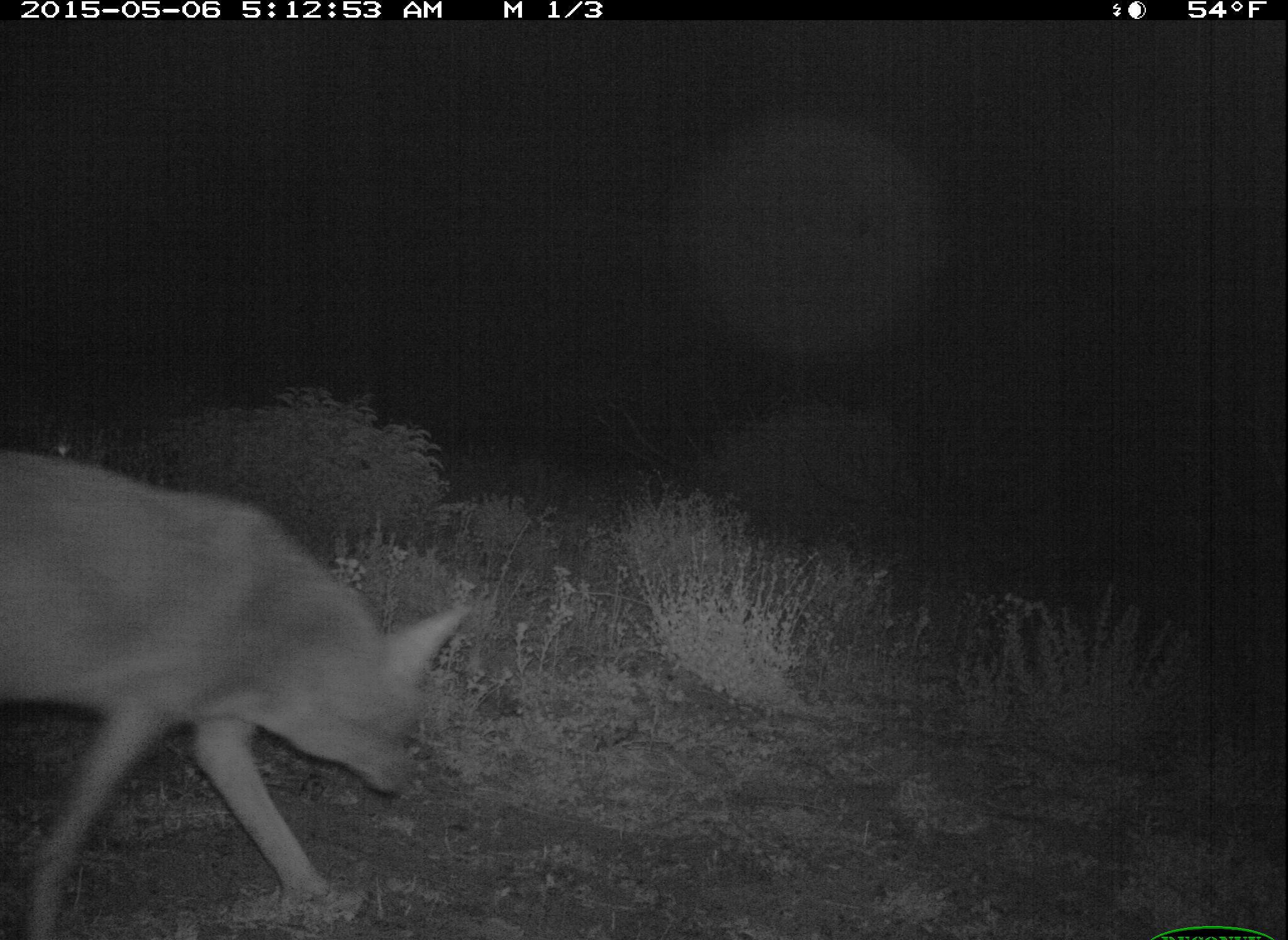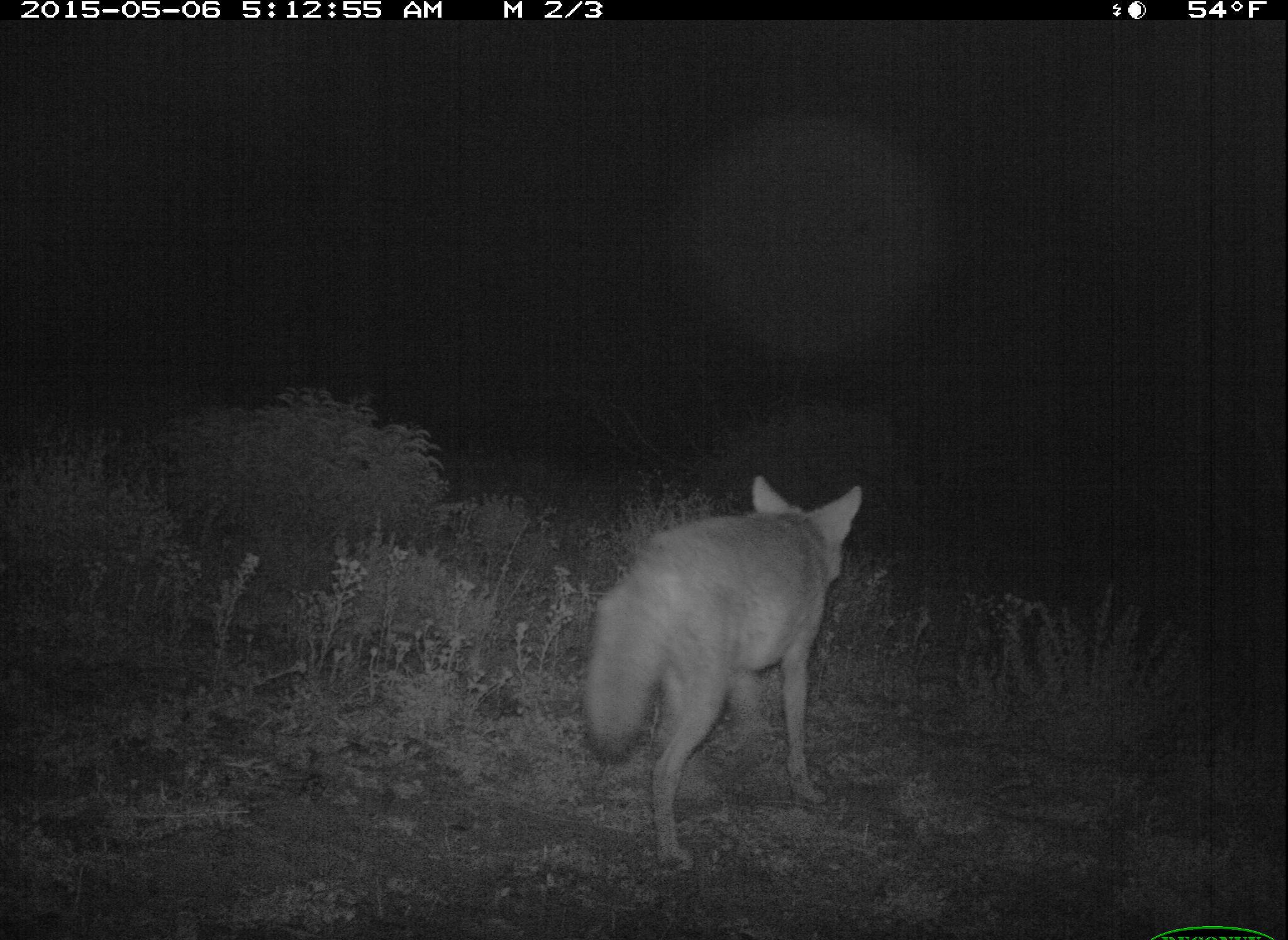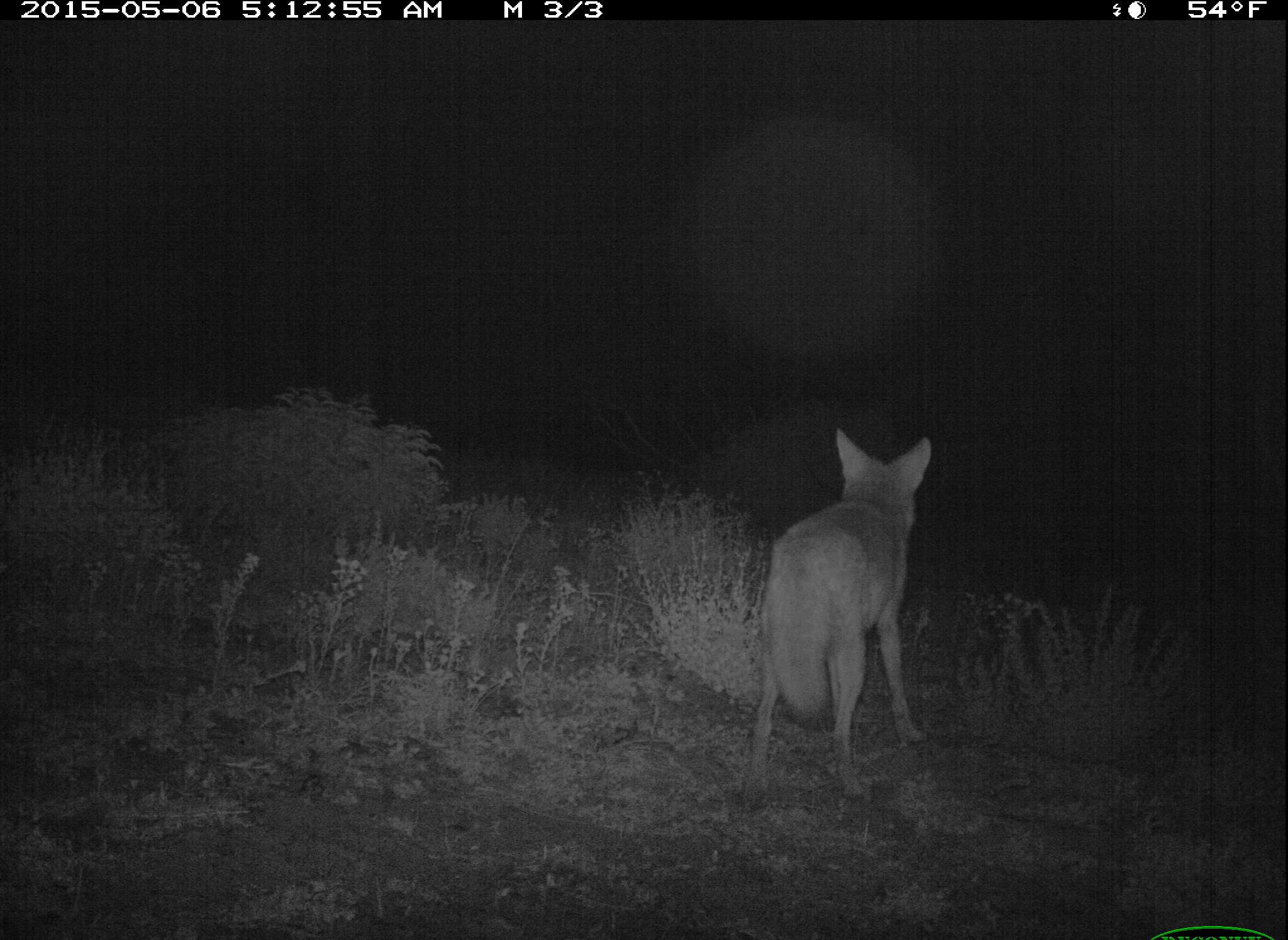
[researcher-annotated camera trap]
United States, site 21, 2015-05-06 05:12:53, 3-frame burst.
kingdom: Animalia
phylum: Chordata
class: Mammalia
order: Carnivora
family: Canidae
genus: Canis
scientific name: Canis latrans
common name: coyote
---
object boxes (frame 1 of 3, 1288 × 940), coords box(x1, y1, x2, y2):
coyote: box(0, 444, 474, 940)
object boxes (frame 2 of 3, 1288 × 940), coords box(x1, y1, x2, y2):
coyote: box(579, 474, 865, 877)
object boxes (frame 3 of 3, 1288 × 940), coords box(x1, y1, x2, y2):
coyote: box(740, 427, 933, 807)